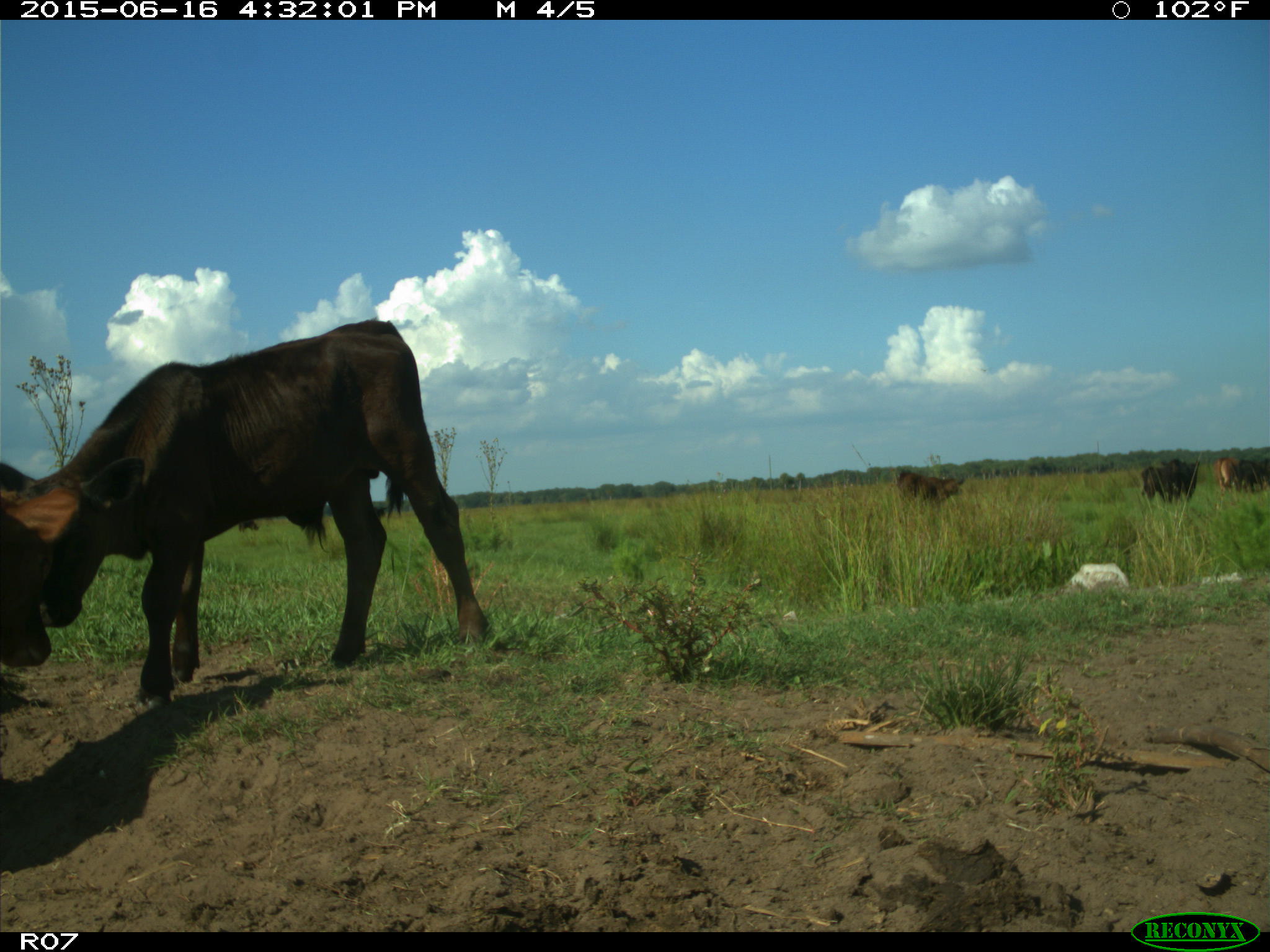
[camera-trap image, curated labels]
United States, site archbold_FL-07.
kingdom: Animalia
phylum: Chordata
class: Mammalia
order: Artiodactyla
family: Bovidae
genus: Bos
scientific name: Bos taurus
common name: domestic cow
Bos taurus (domestic cow).